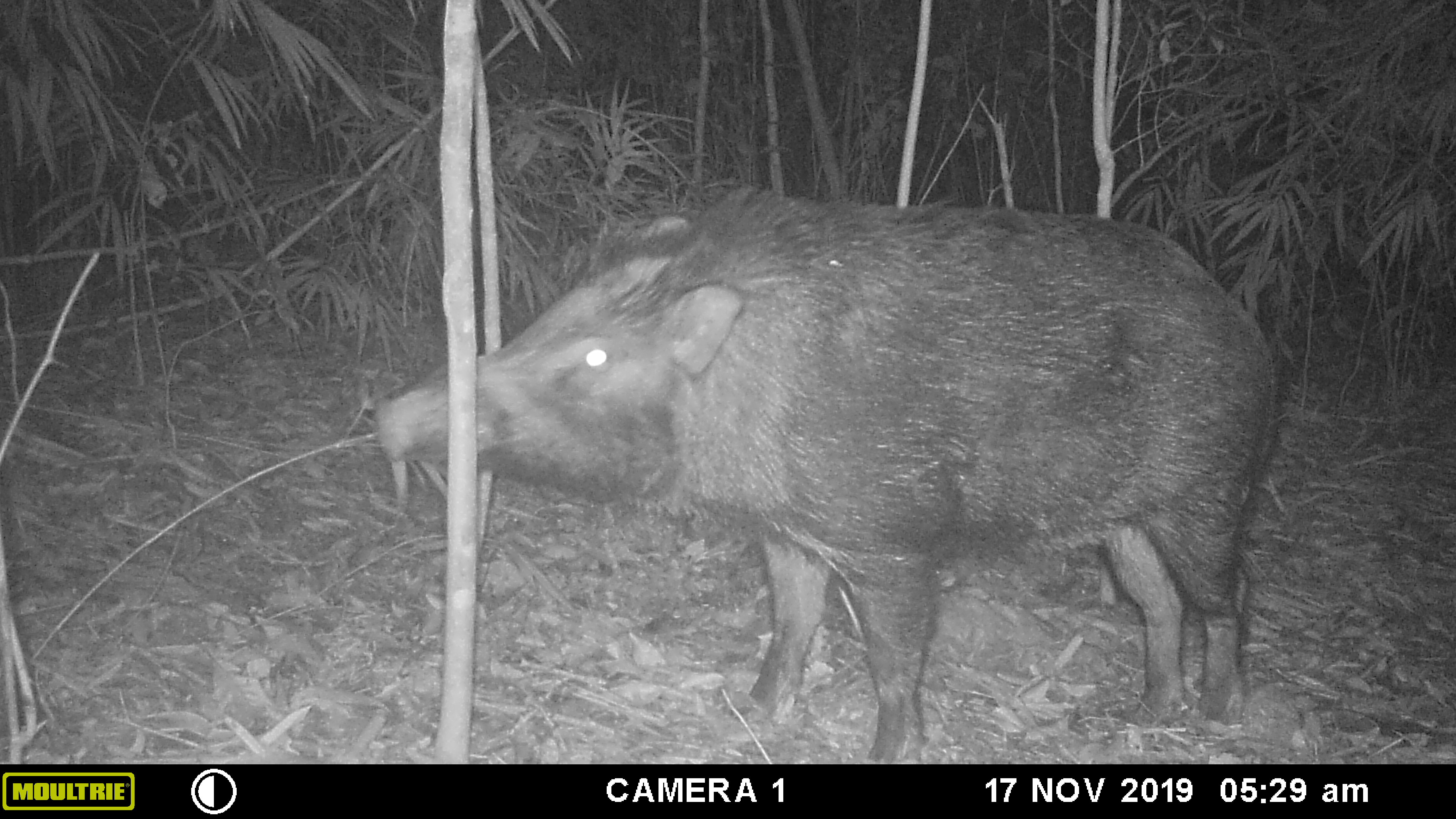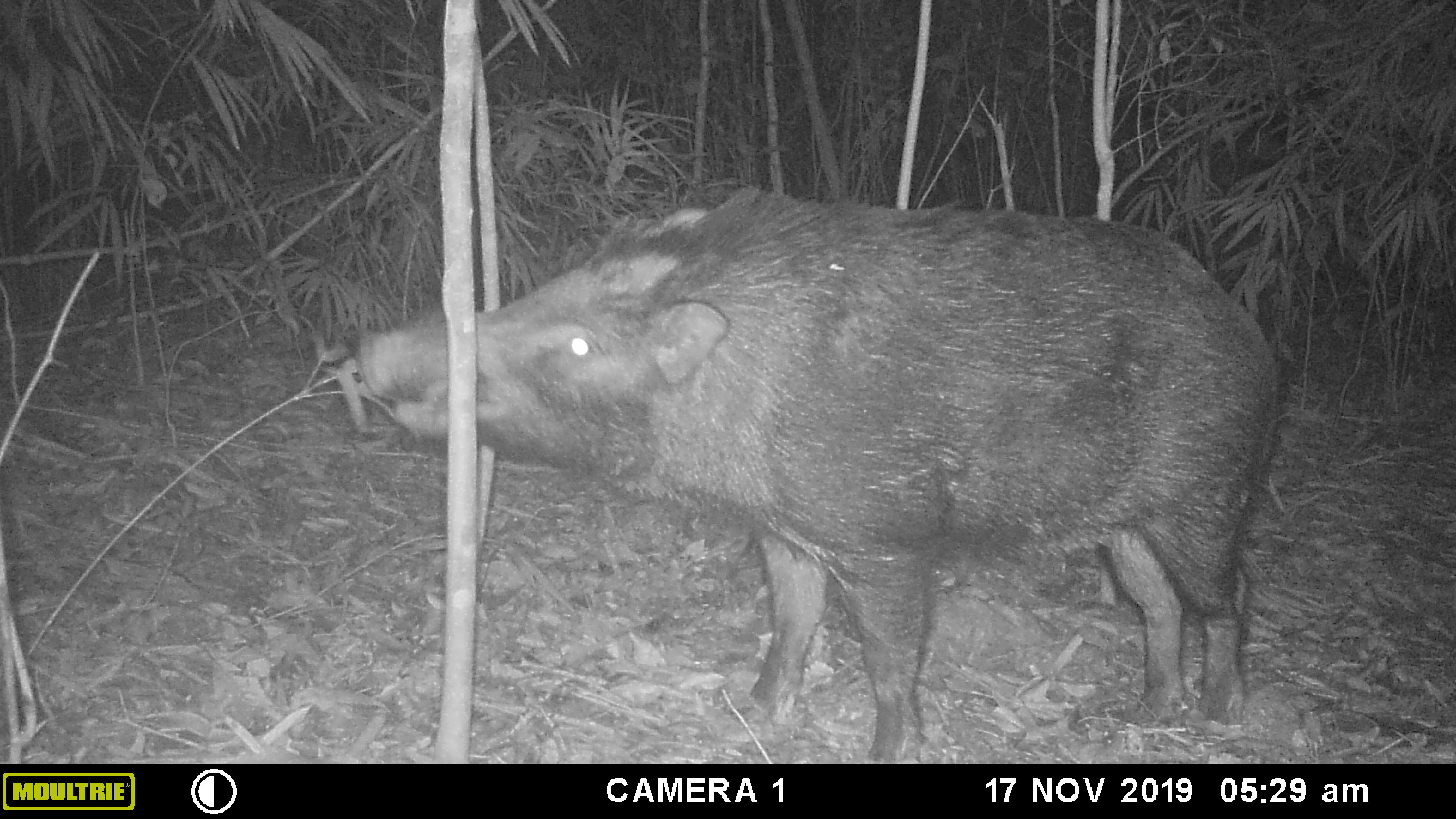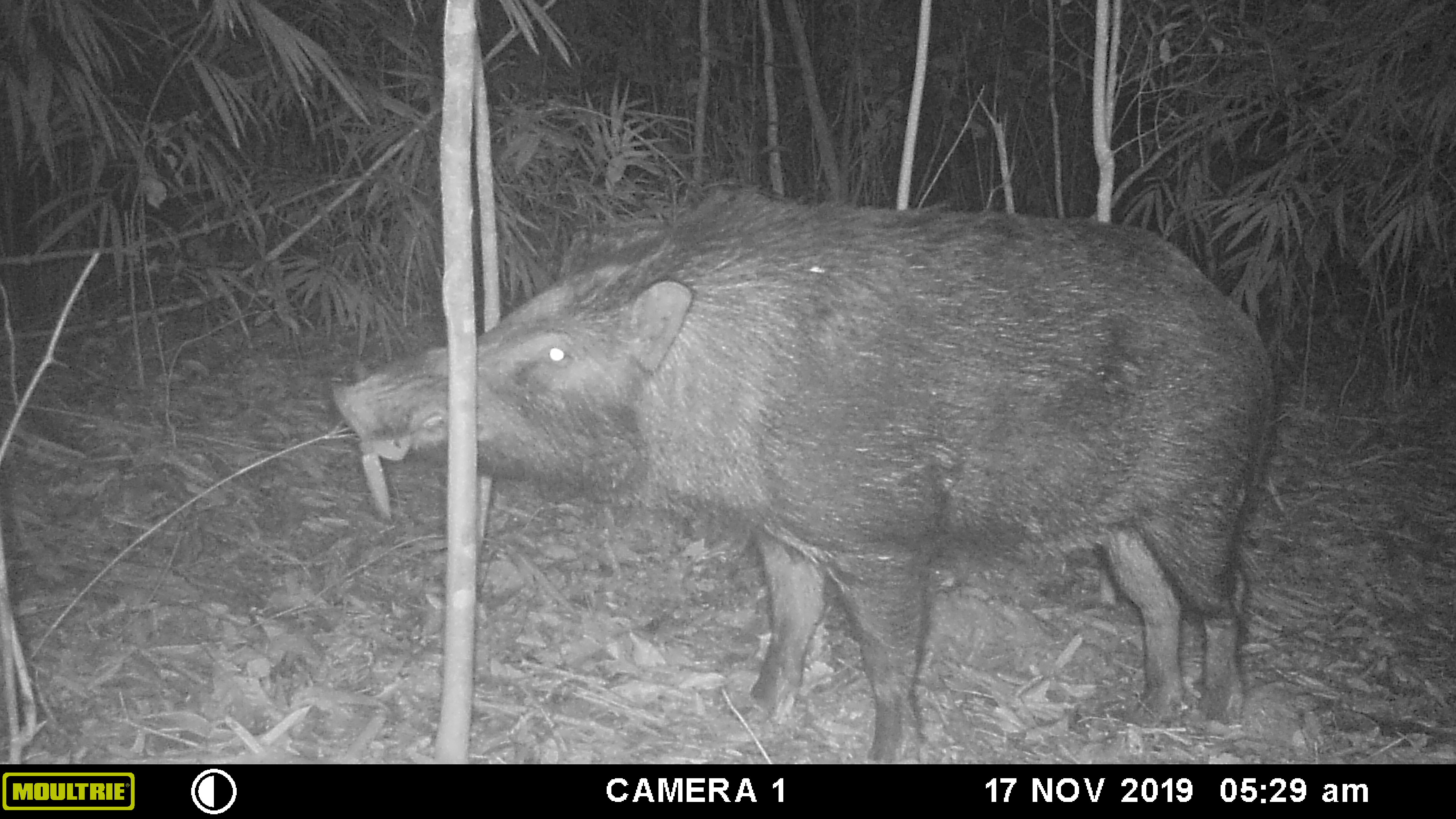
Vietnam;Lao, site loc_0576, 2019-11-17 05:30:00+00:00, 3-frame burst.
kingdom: Animalia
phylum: Chordata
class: Mammalia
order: Artiodactyla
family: Suidae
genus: Sus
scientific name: Sus scrofa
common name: eurasian wild pig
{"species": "eurasian wild pig (Sus scrofa)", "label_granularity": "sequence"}